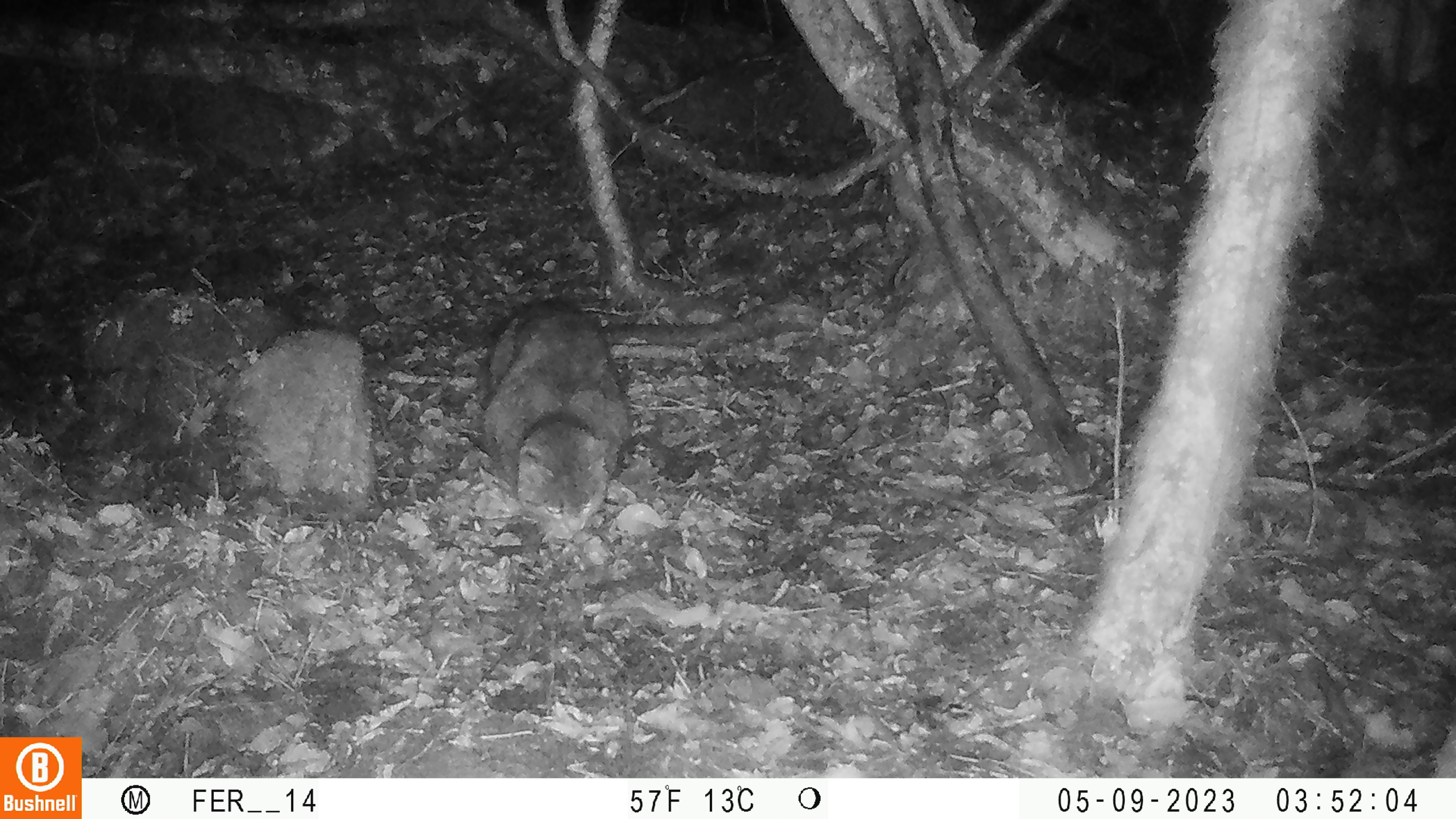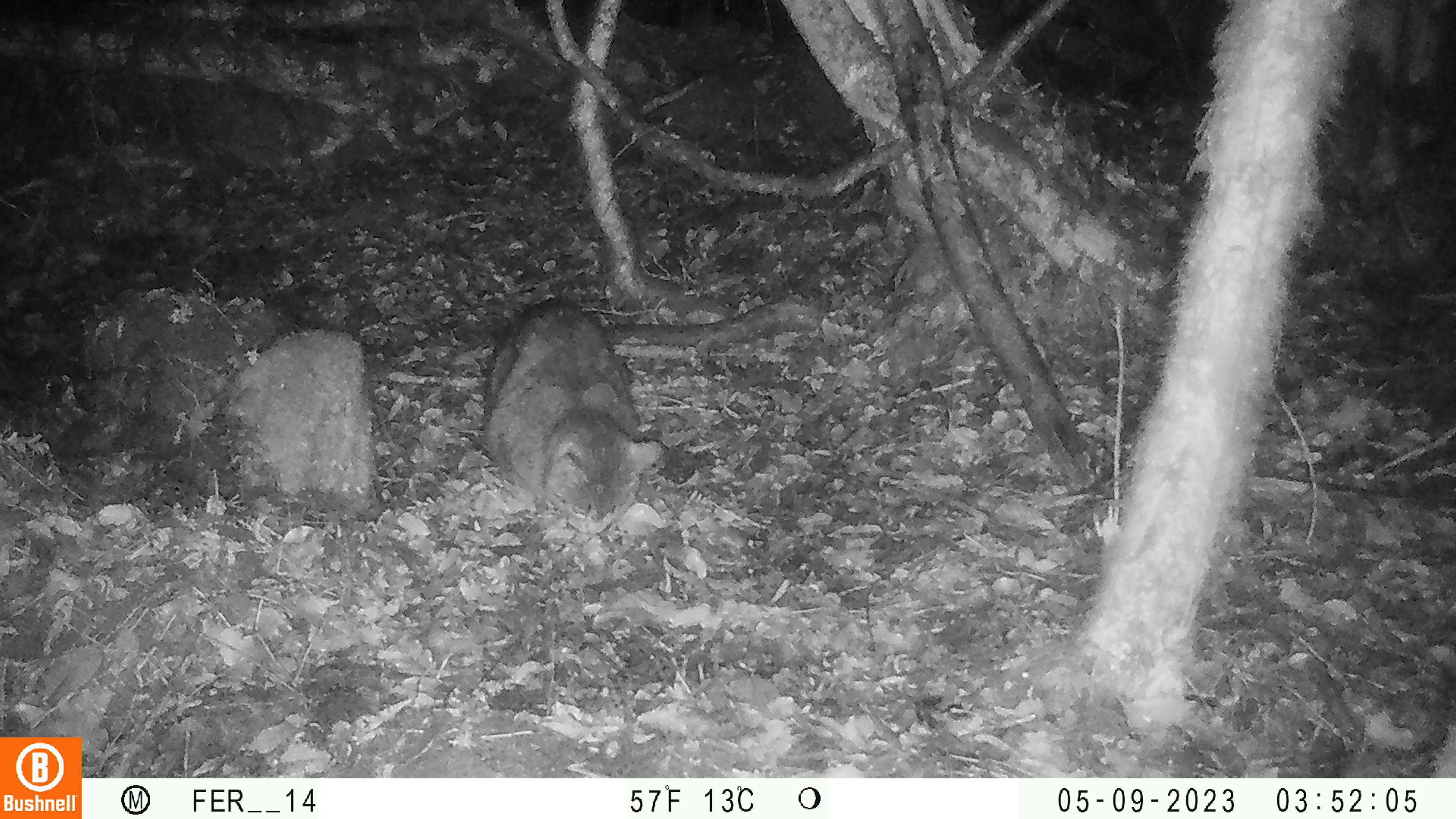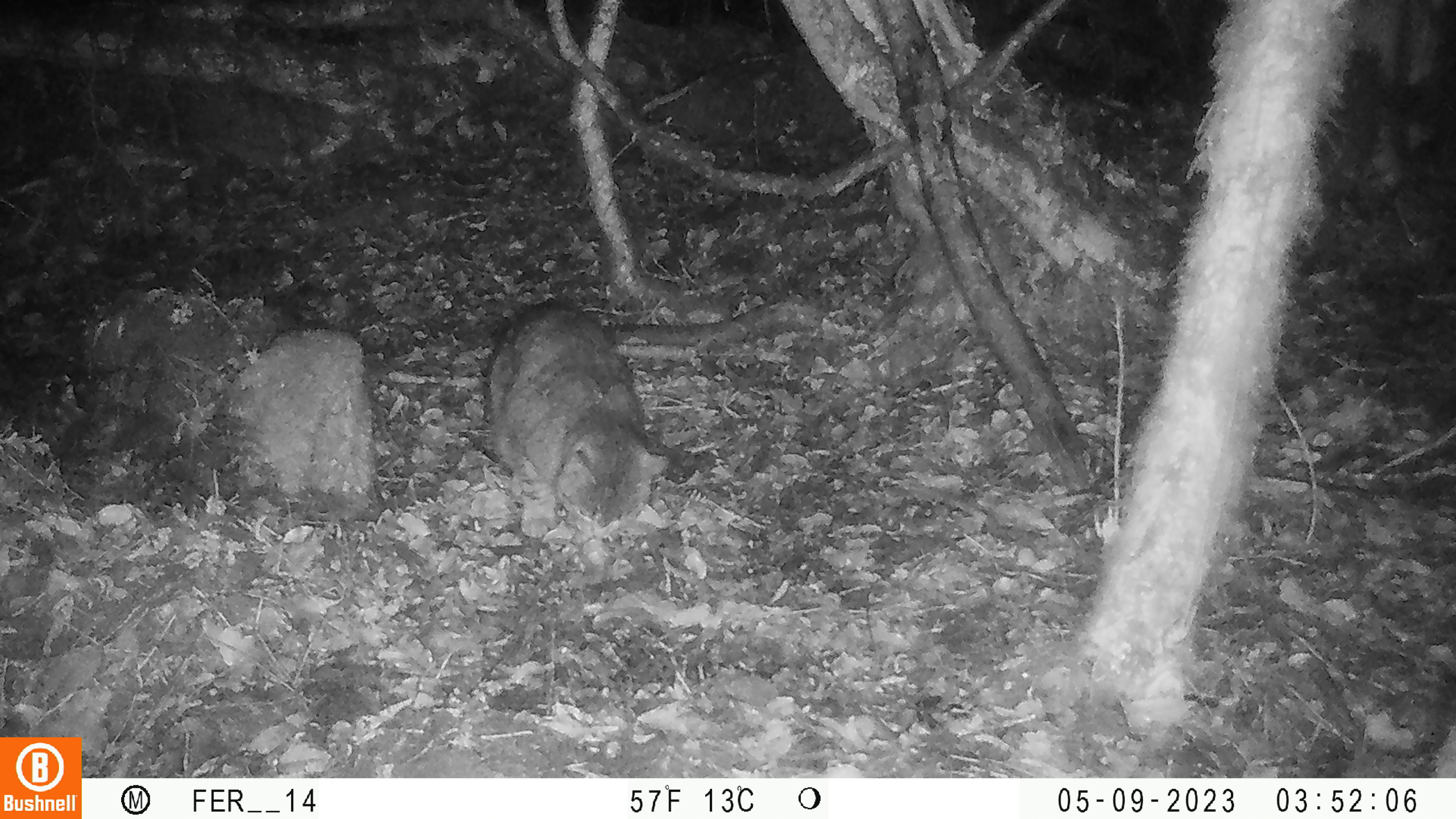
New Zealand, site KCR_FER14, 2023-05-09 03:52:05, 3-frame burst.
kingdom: Animalia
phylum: Chordata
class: Mammalia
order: Carnivora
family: Felidae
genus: Felis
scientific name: Felis catus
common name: domestic cat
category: cat